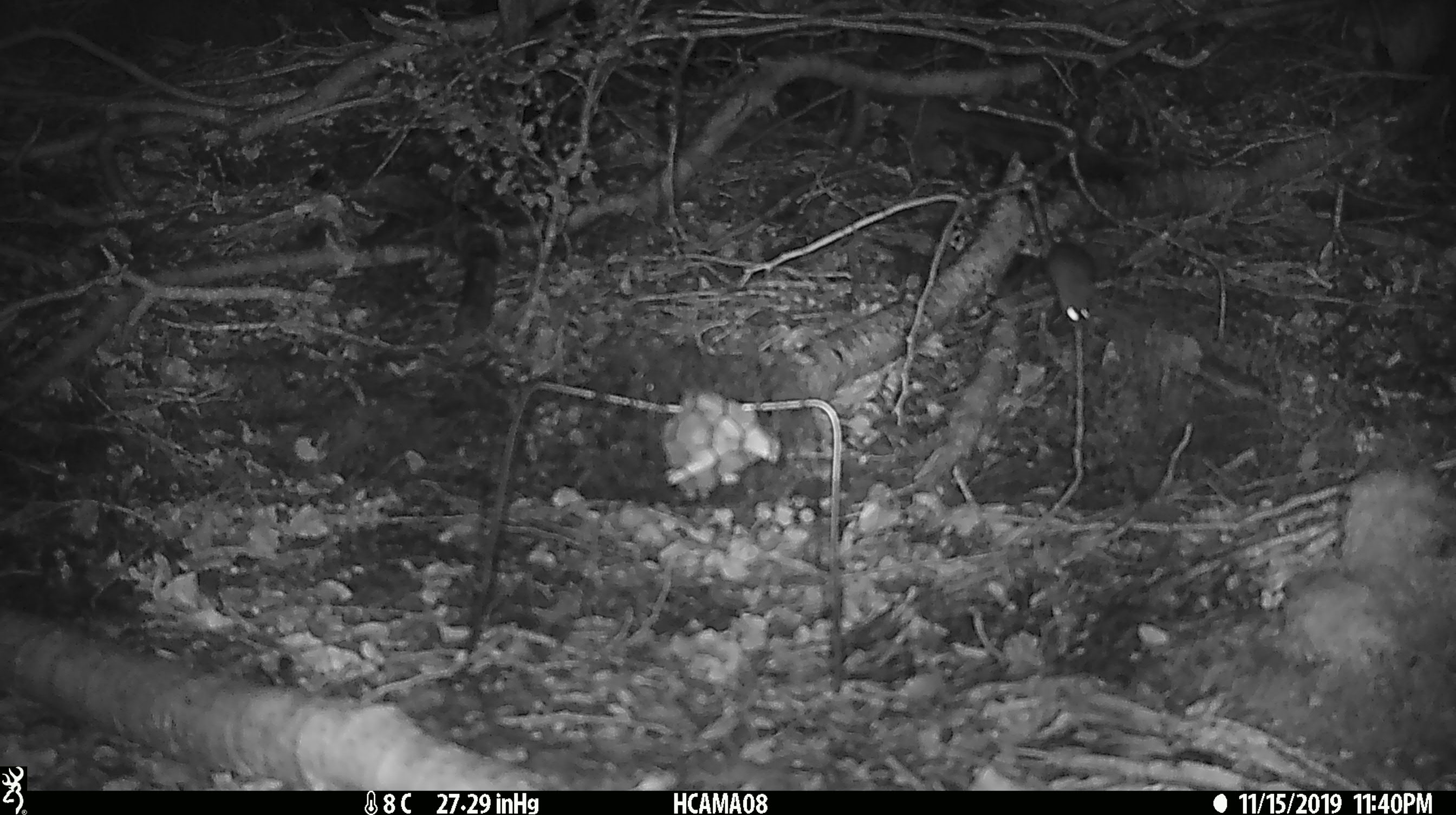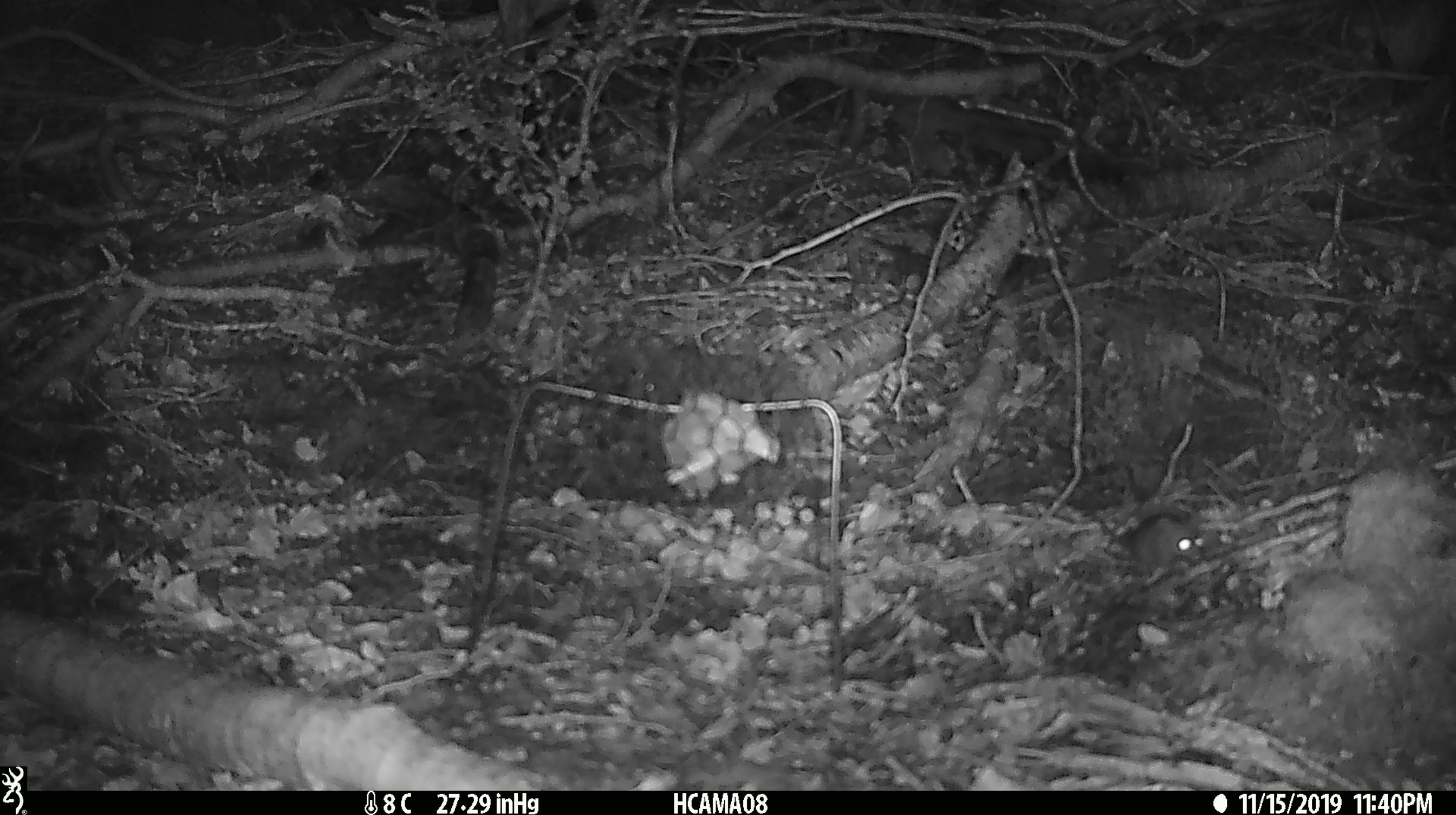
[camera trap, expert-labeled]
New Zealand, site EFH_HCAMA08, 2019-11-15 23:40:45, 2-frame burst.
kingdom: Animalia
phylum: Chordata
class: Mammalia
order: Rodentia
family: Muridae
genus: Mus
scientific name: Mus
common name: mouse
Mouse (Mus).